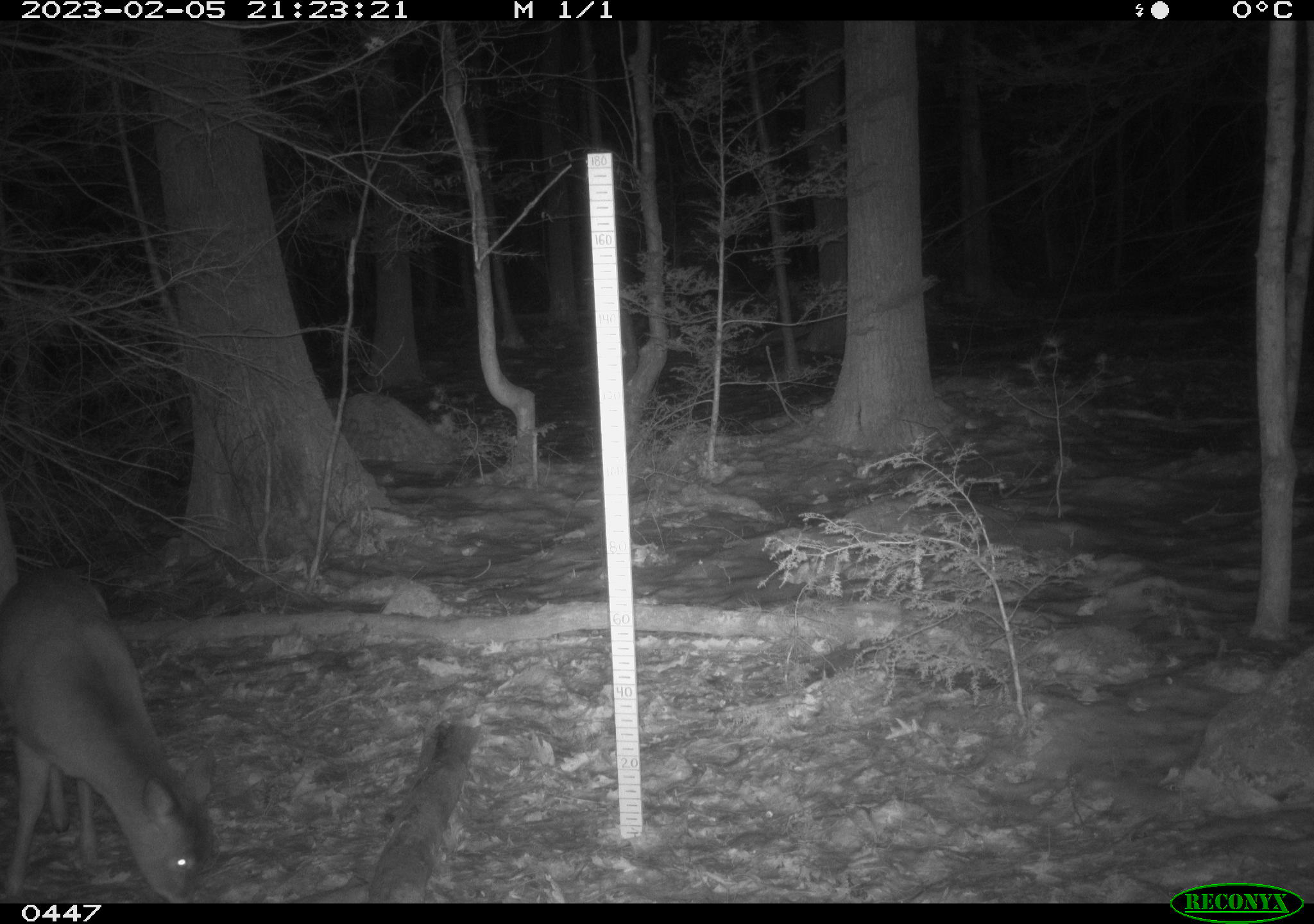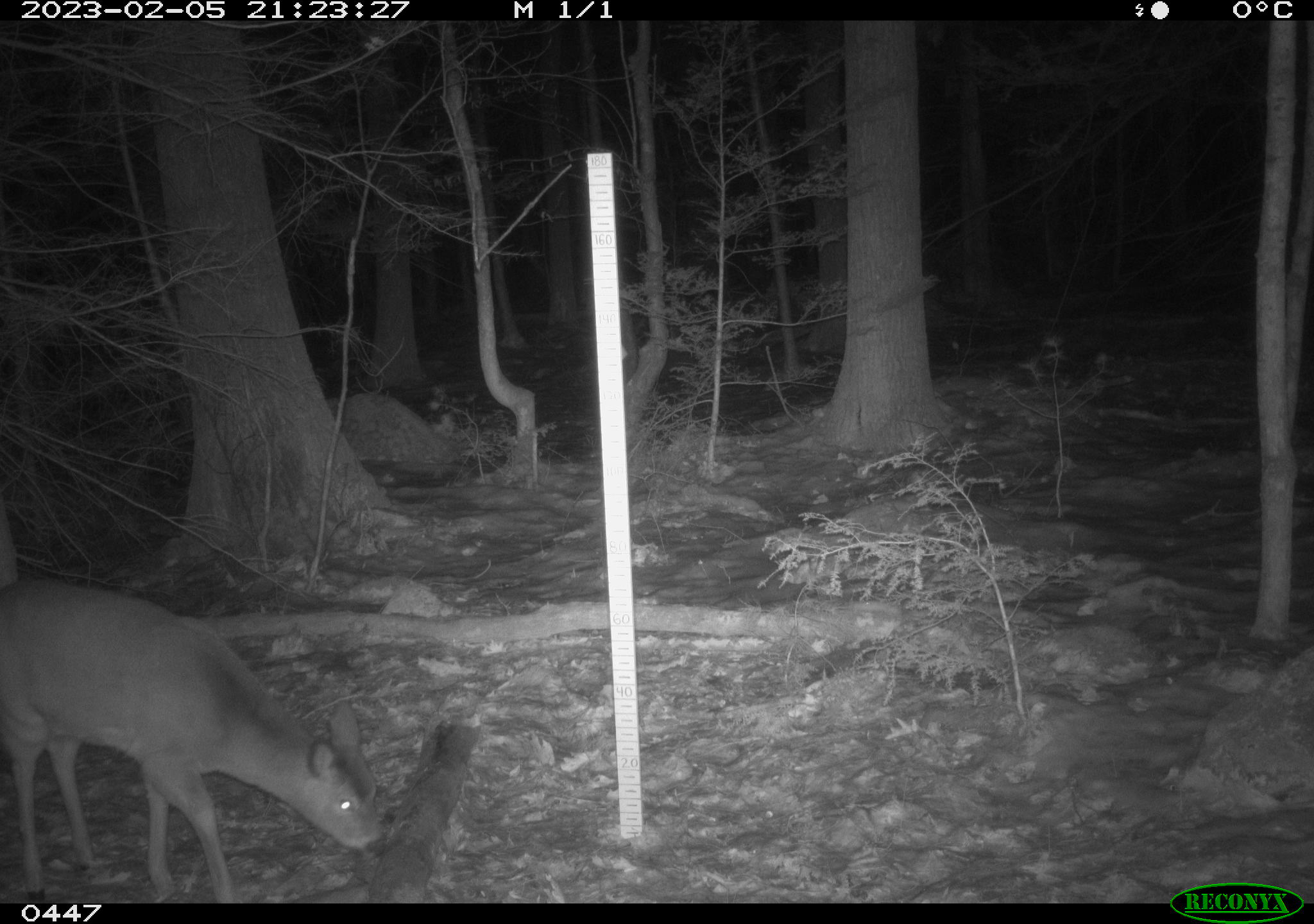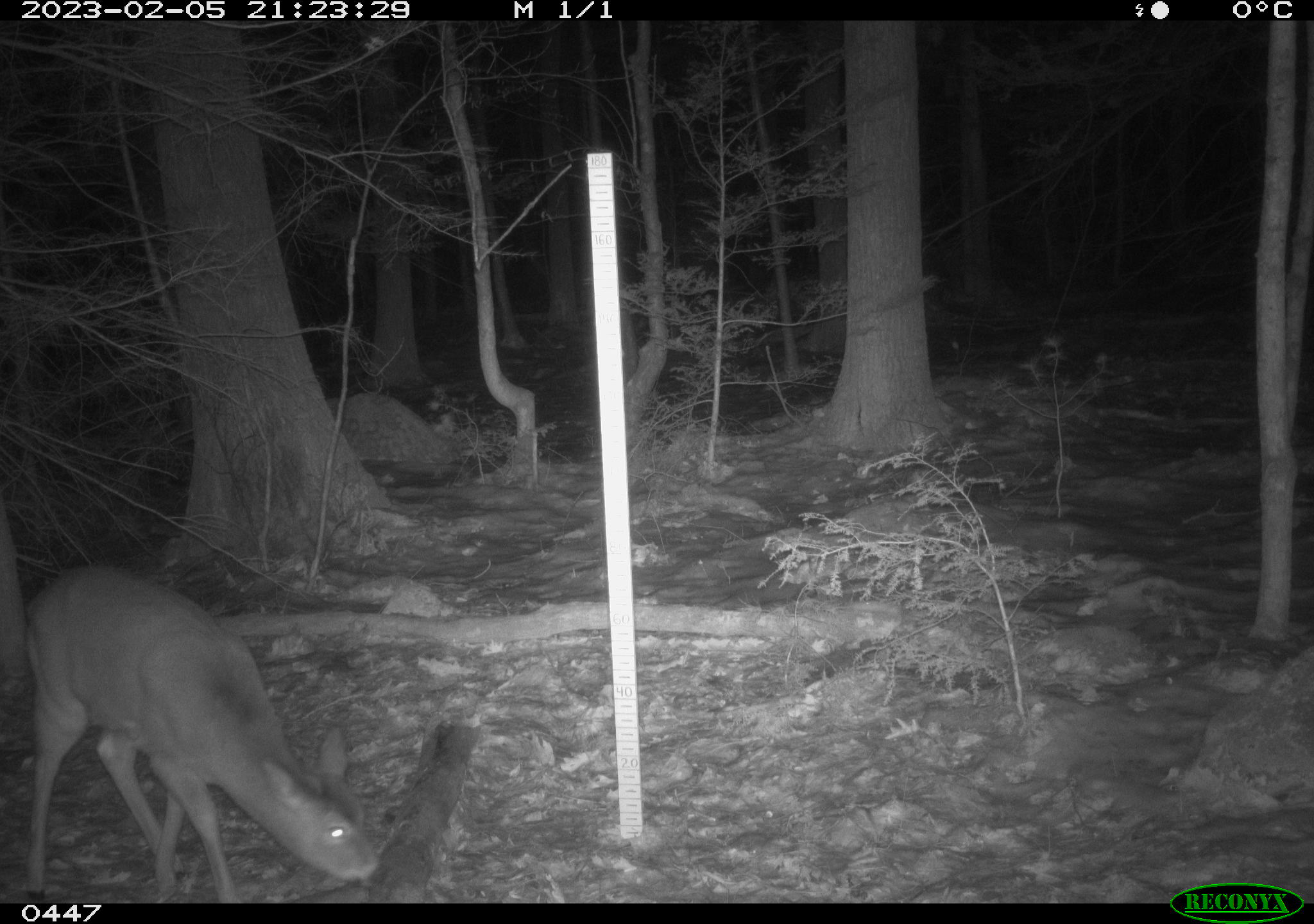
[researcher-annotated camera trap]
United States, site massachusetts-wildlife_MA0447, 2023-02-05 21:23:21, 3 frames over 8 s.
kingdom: Animalia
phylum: Chordata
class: Mammalia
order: Artiodactyla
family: Cervidae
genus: Odocoileus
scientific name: Odocoileus virginianus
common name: white-tailed deer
White-tailed deer (Odocoileus virginianus).